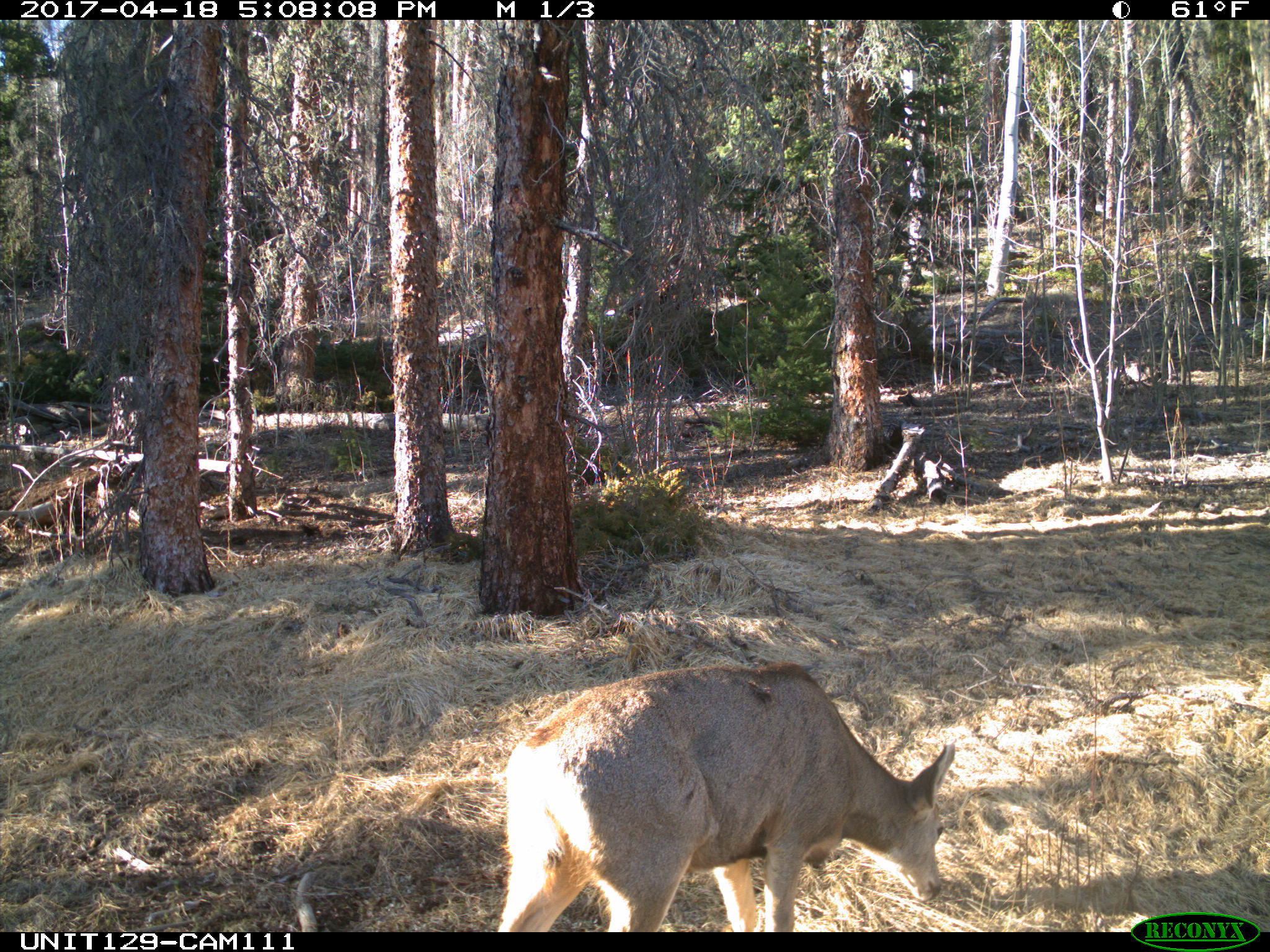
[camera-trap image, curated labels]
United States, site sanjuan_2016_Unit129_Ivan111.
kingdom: Animalia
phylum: Chordata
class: Mammalia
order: Artiodactyla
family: Cervidae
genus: Odocoileus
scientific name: Odocoileus hemionus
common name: mule deer